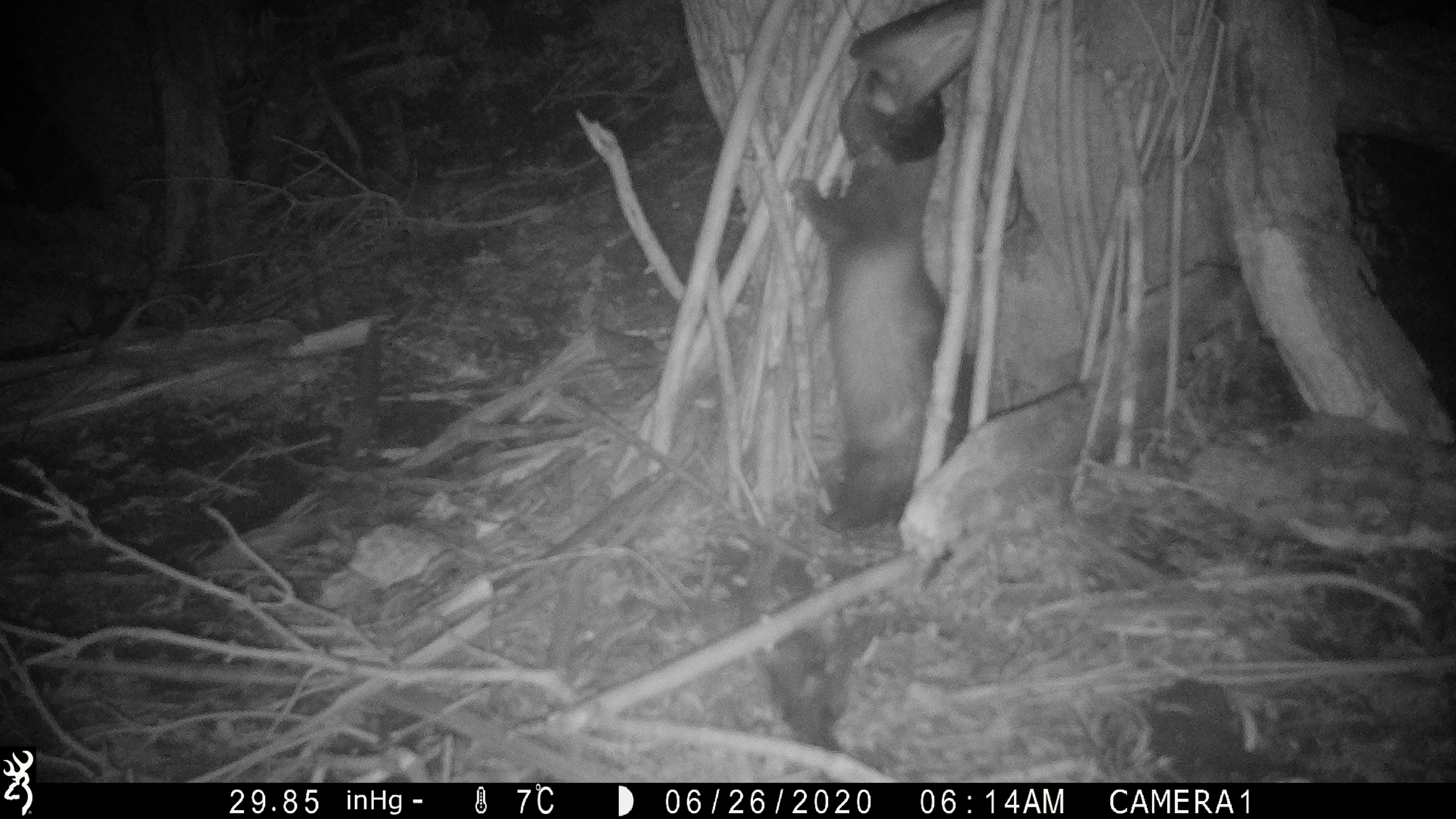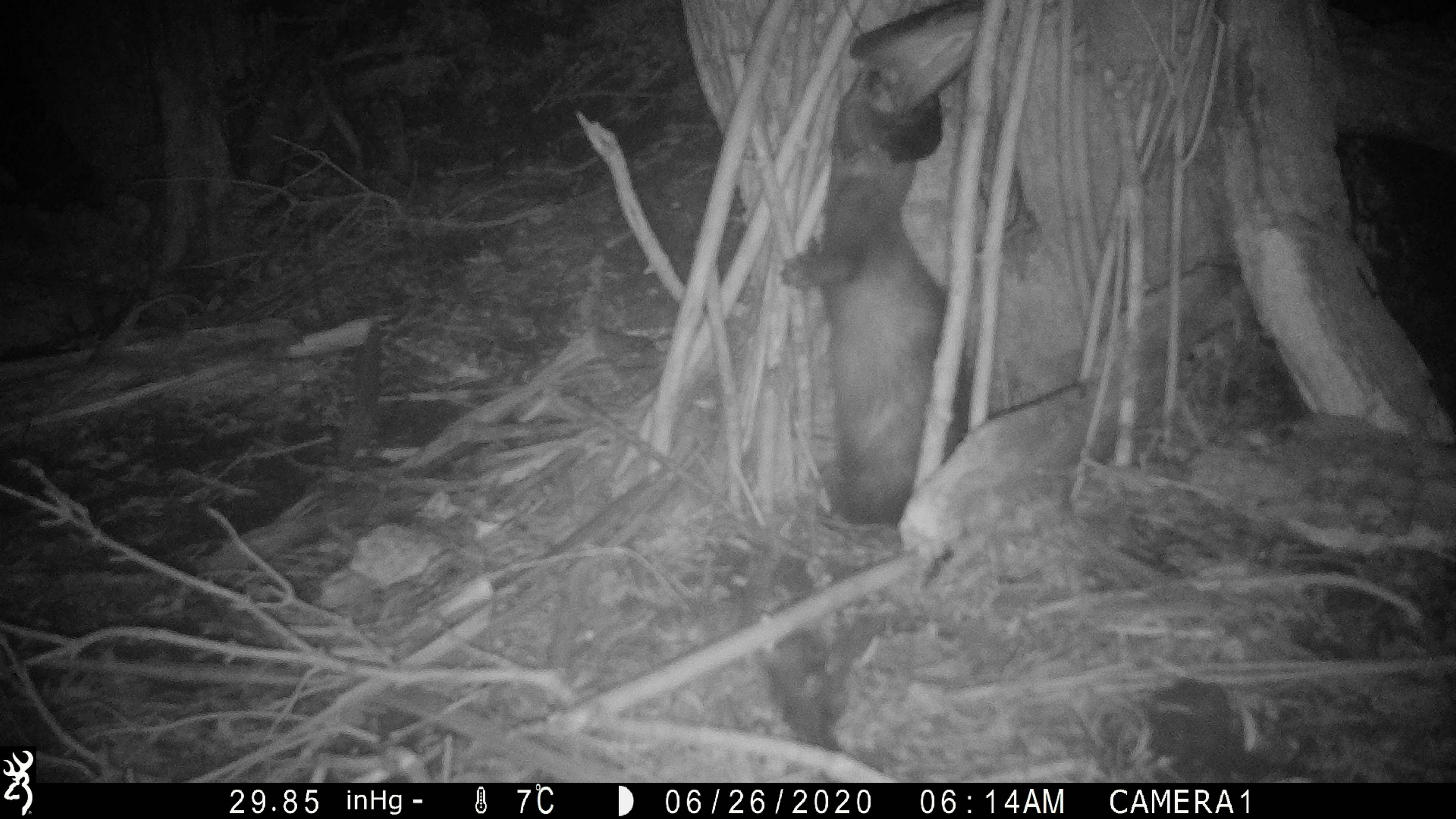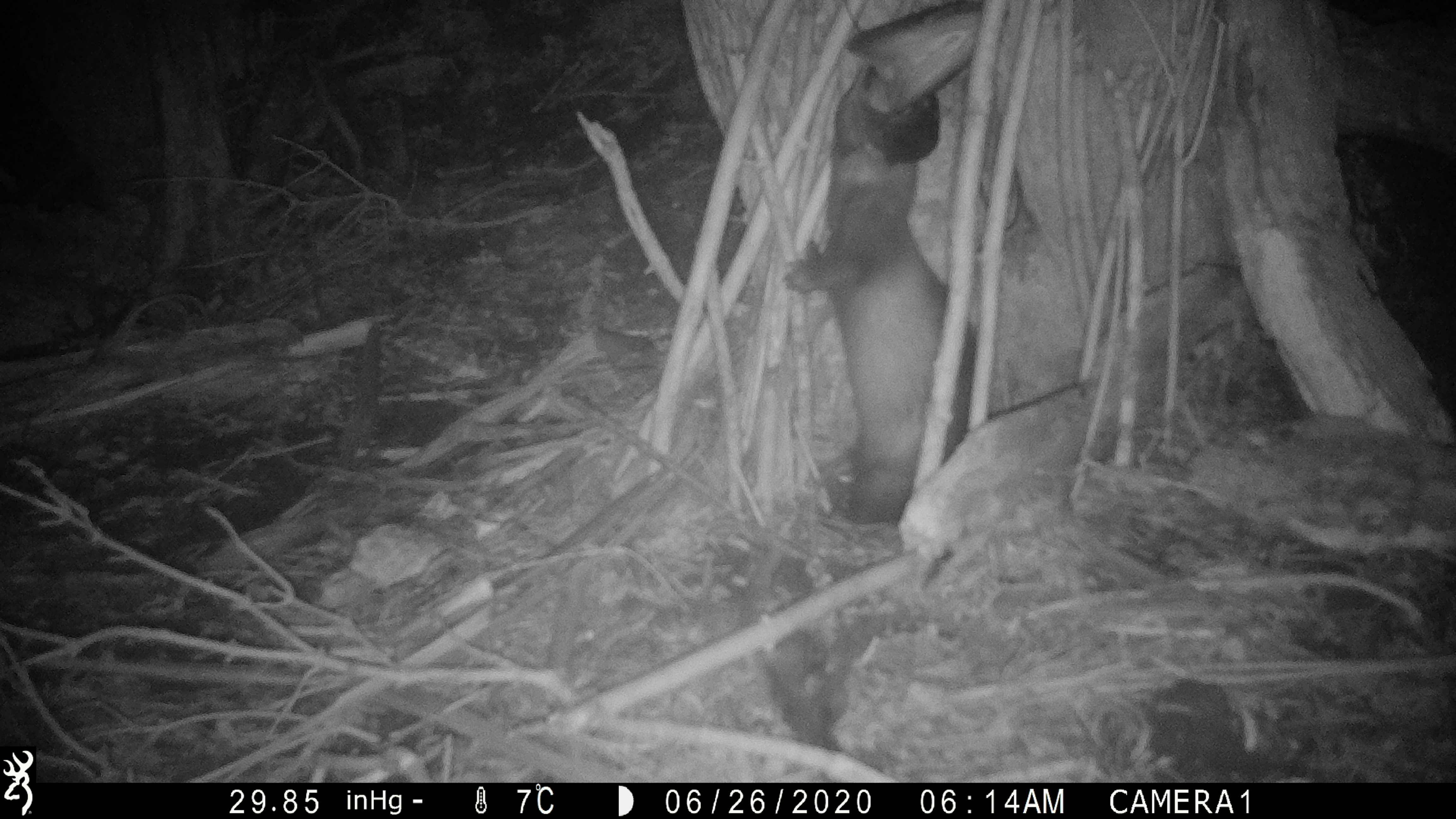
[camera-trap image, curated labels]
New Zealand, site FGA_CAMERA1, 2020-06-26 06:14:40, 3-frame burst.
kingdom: Animalia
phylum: Chordata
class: Mammalia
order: Carnivora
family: Mustelidae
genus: Mustela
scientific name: Mustela furo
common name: ferret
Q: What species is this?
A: Ferret (Mustela furo).